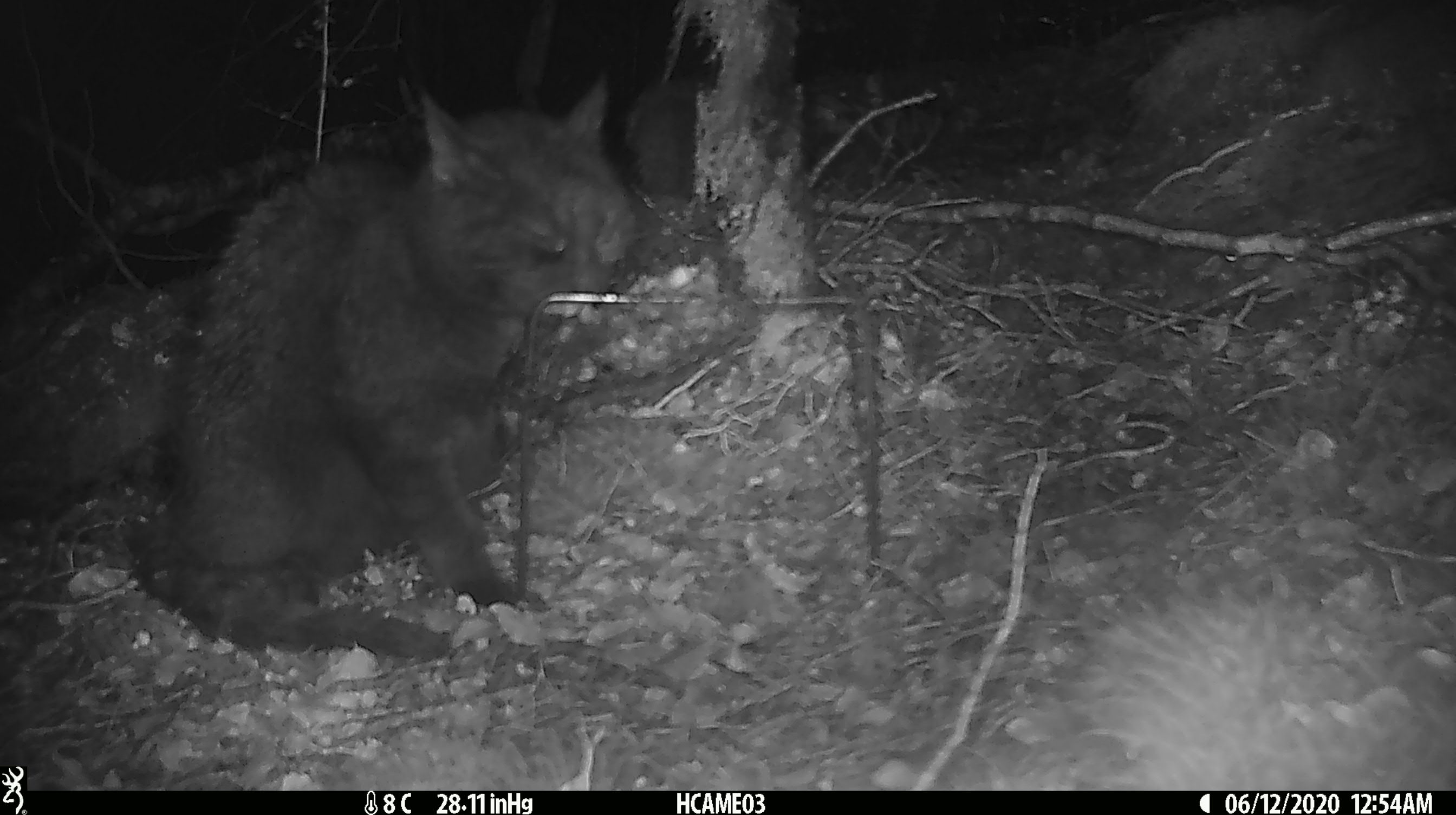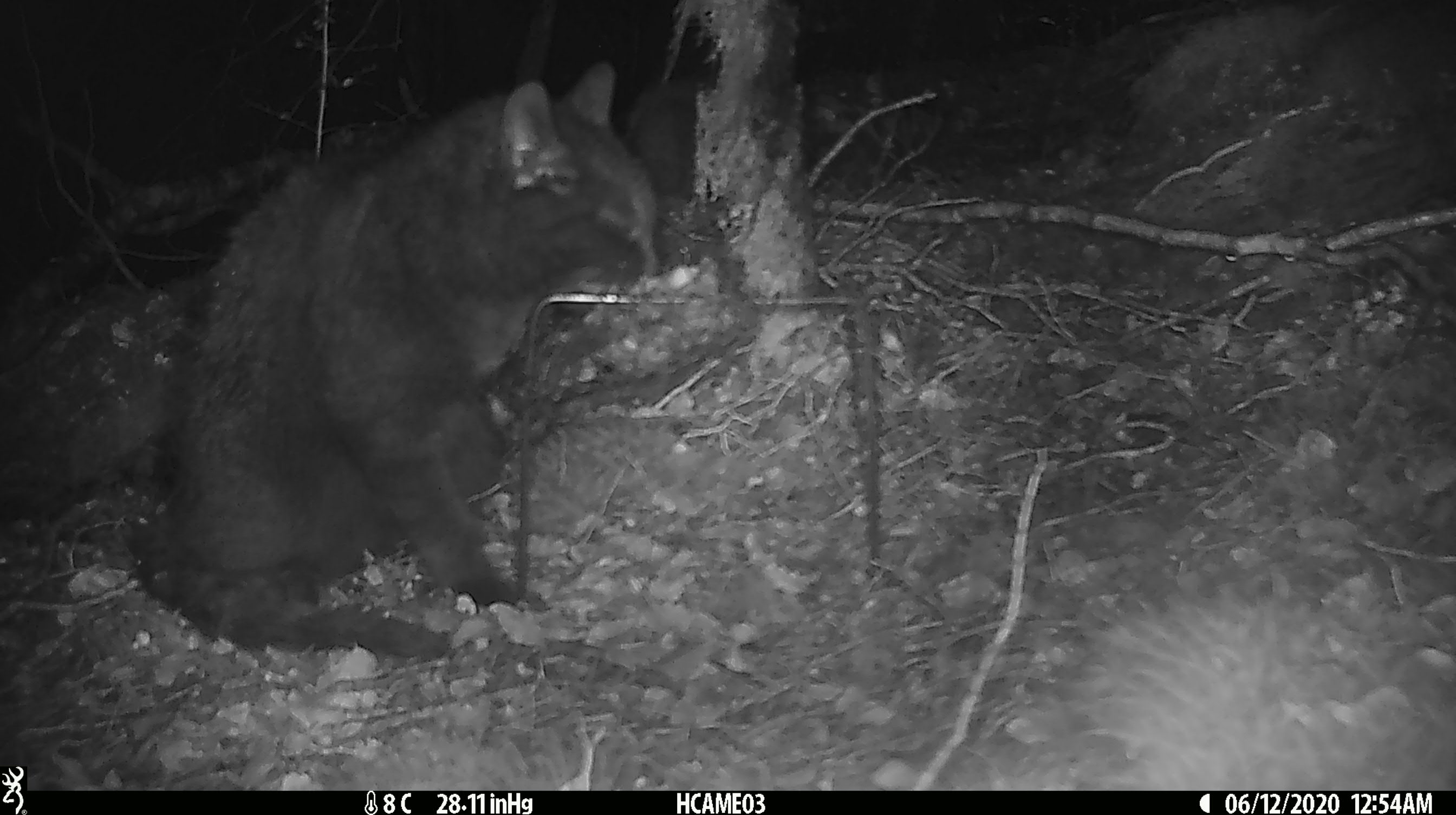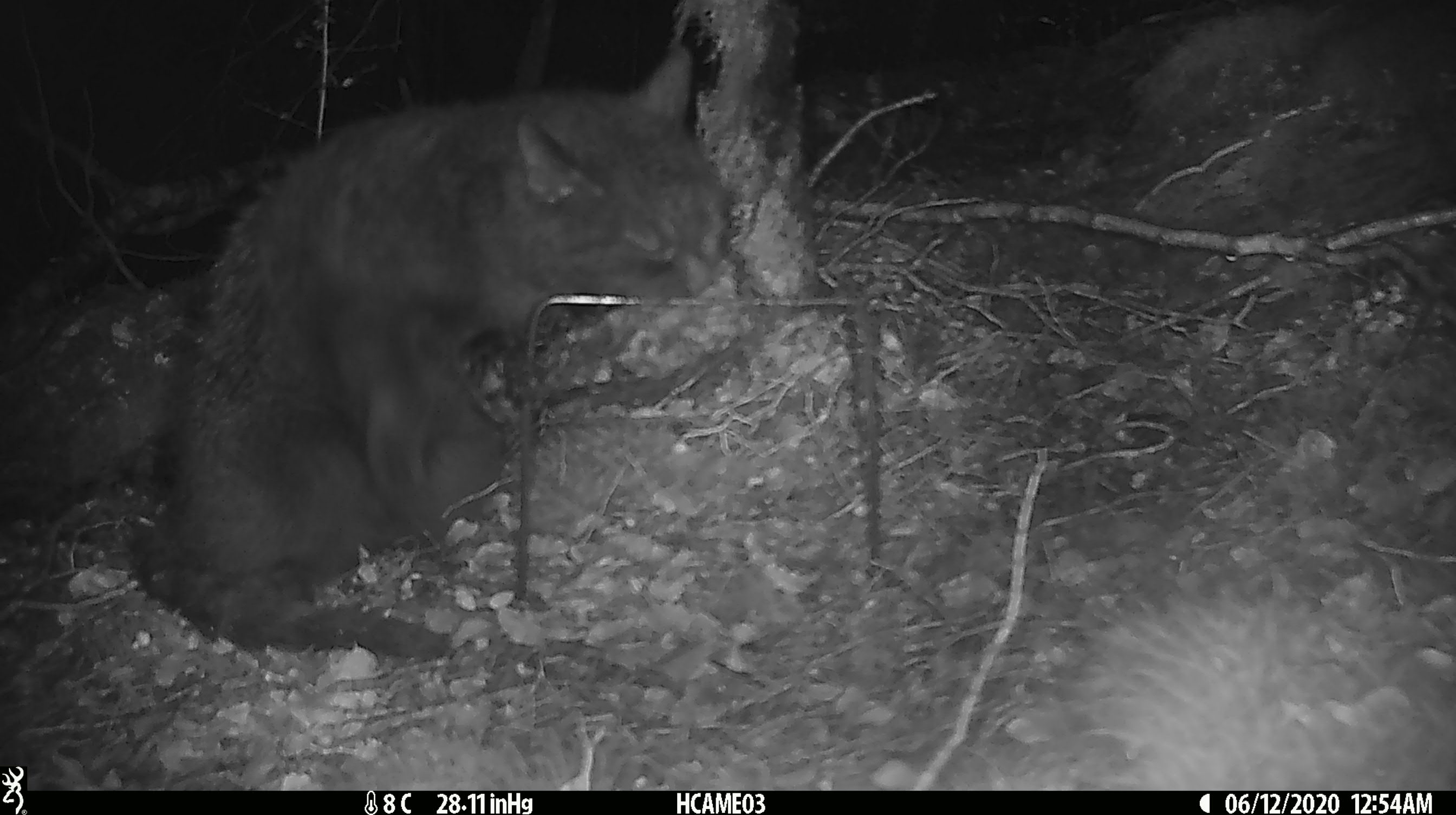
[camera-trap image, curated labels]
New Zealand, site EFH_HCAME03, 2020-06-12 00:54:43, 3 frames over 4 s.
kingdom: Animalia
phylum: Chordata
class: Mammalia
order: Carnivora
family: Felidae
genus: Felis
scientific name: Felis catus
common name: domestic cat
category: cat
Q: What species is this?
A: Cat (domestic cat) (Felis catus).